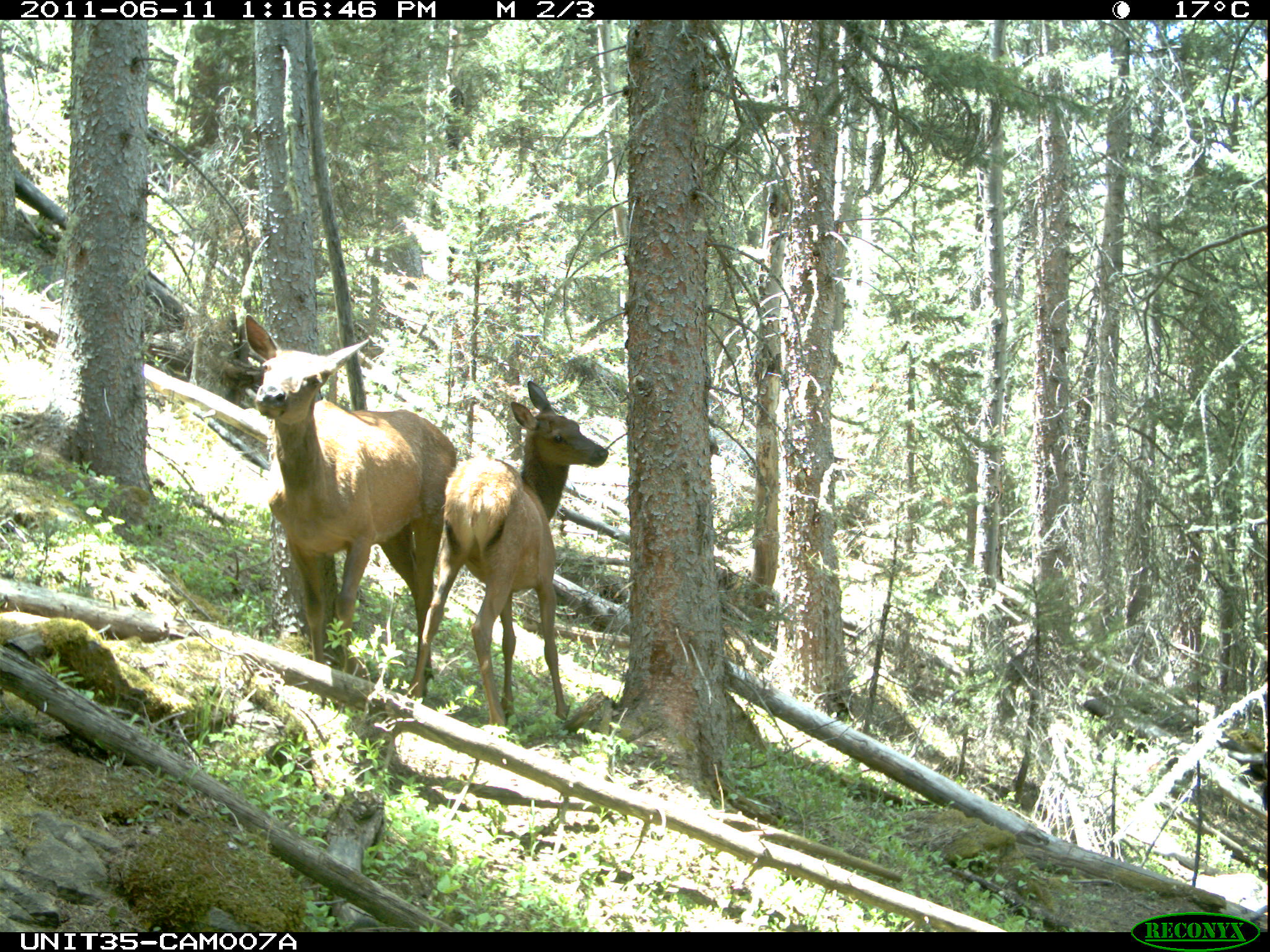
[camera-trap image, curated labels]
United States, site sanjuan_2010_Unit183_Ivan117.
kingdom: Animalia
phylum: Chordata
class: Mammalia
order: Artiodactyla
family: Cervidae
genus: Cervus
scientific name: Cervus elaphus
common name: red deer